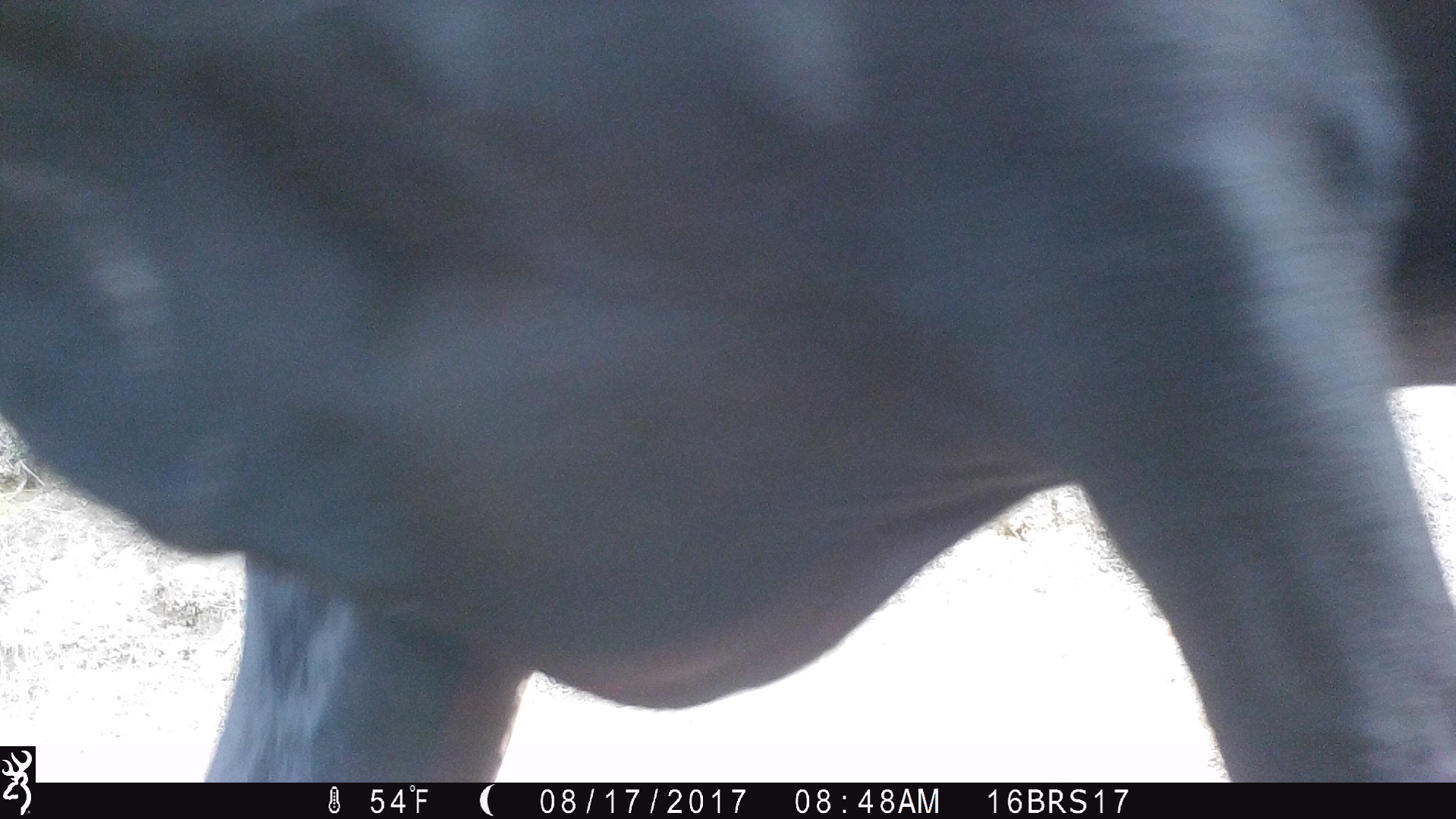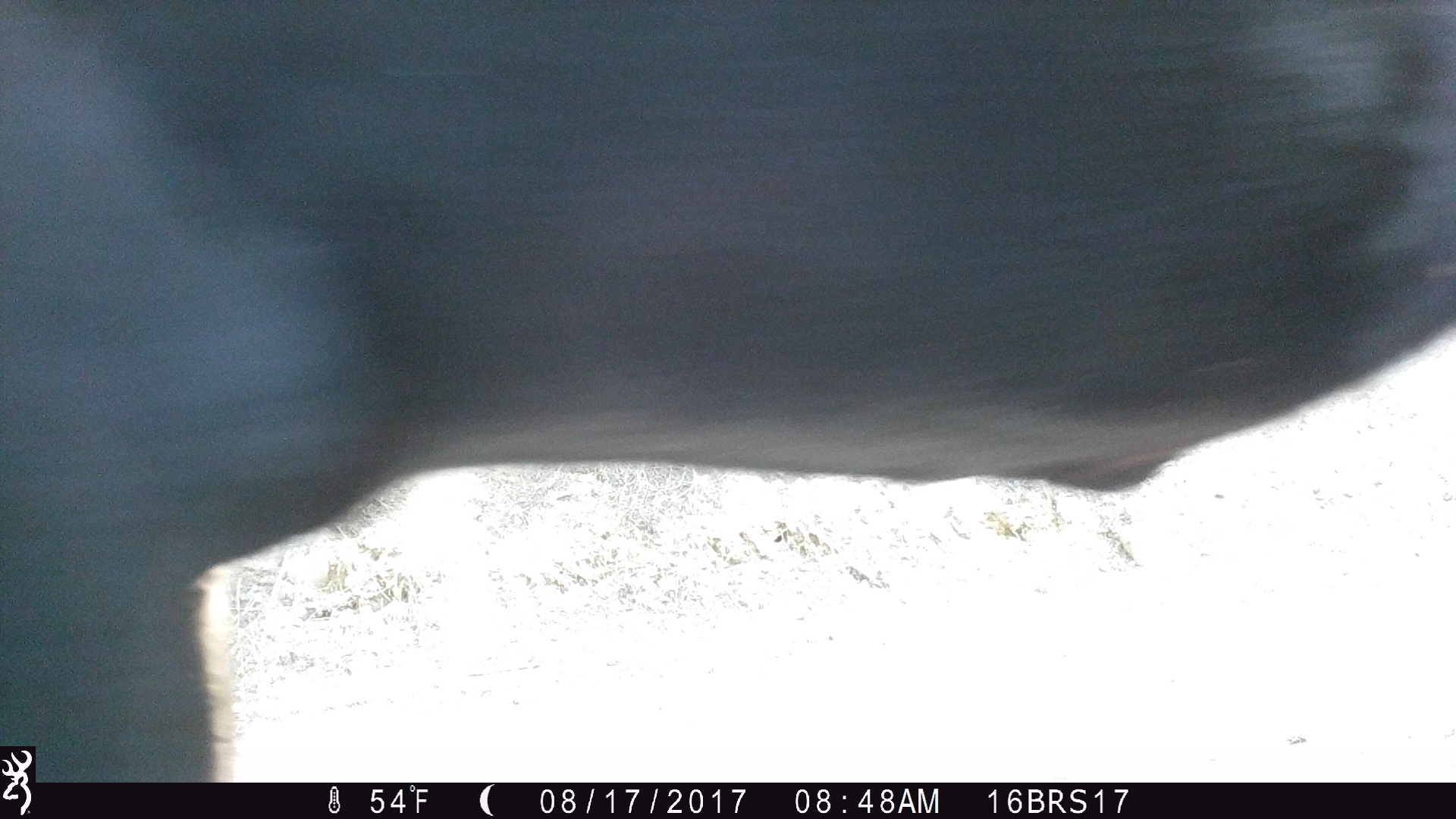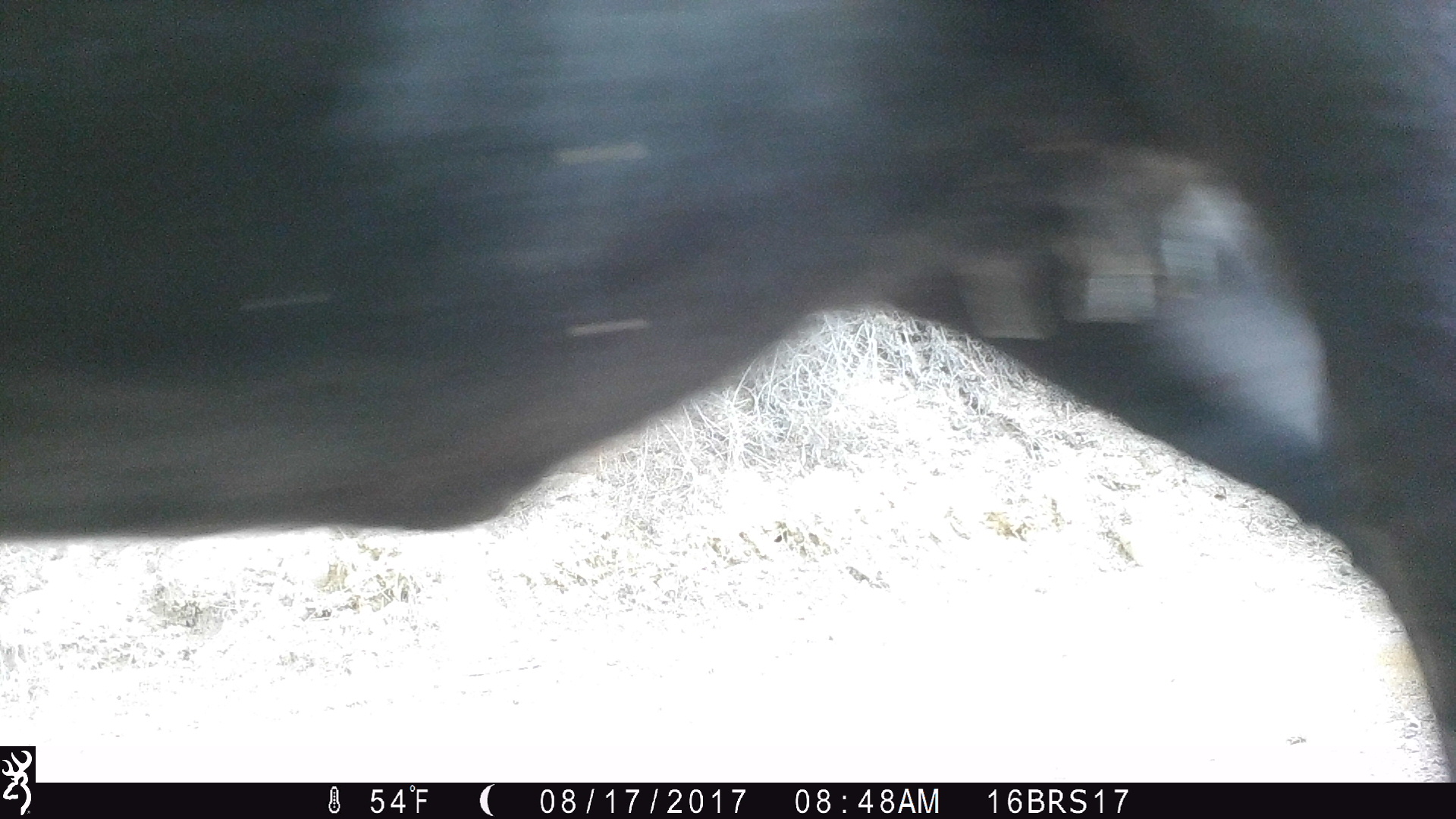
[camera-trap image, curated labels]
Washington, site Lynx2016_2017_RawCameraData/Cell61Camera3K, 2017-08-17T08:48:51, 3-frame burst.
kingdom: Animalia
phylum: Chordata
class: Mammalia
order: Artiodactyla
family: Bovidae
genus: Bos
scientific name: Bos taurus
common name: domestic cattle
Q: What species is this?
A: Domestic cattle (Bos taurus).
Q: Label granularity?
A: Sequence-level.